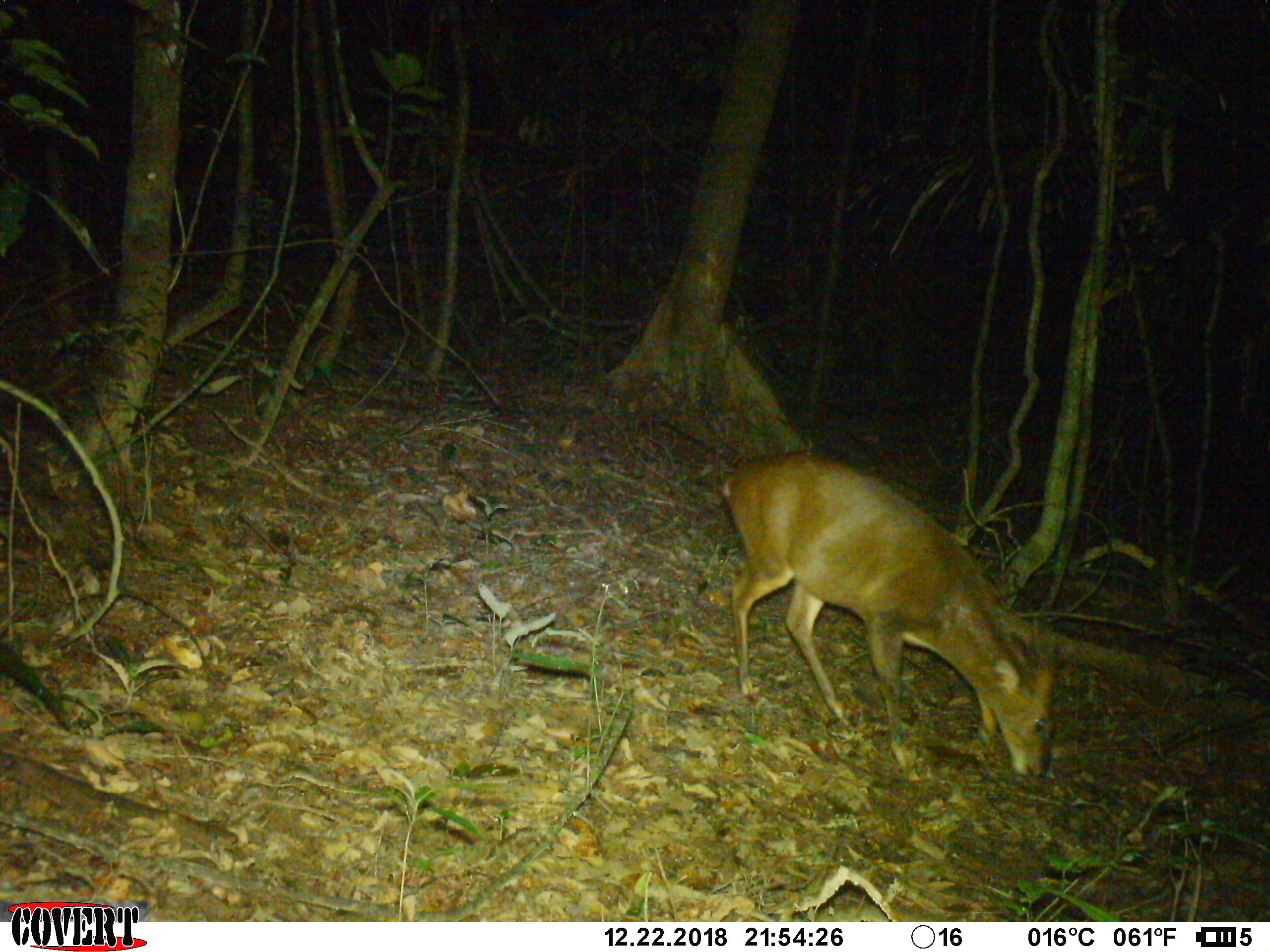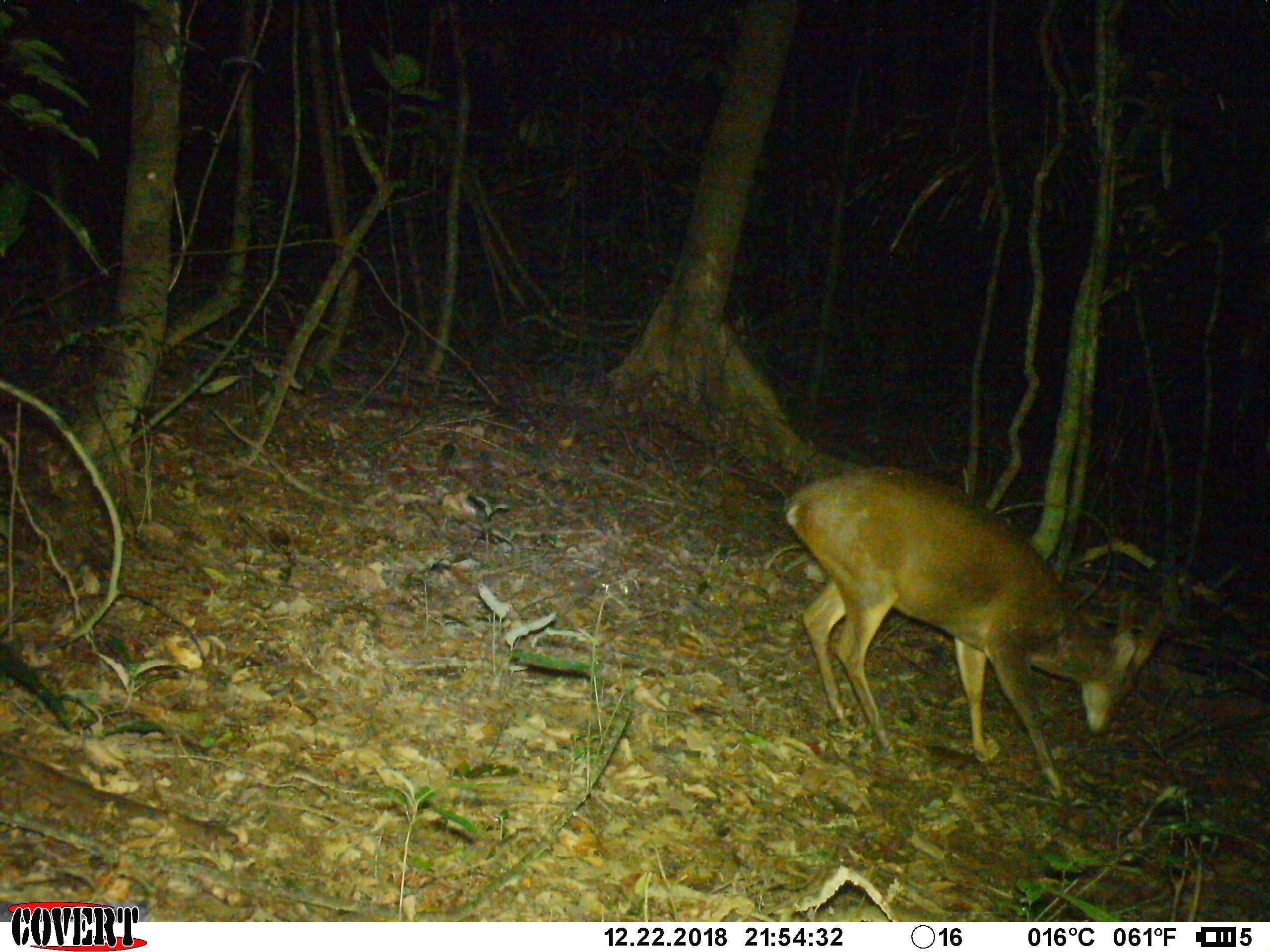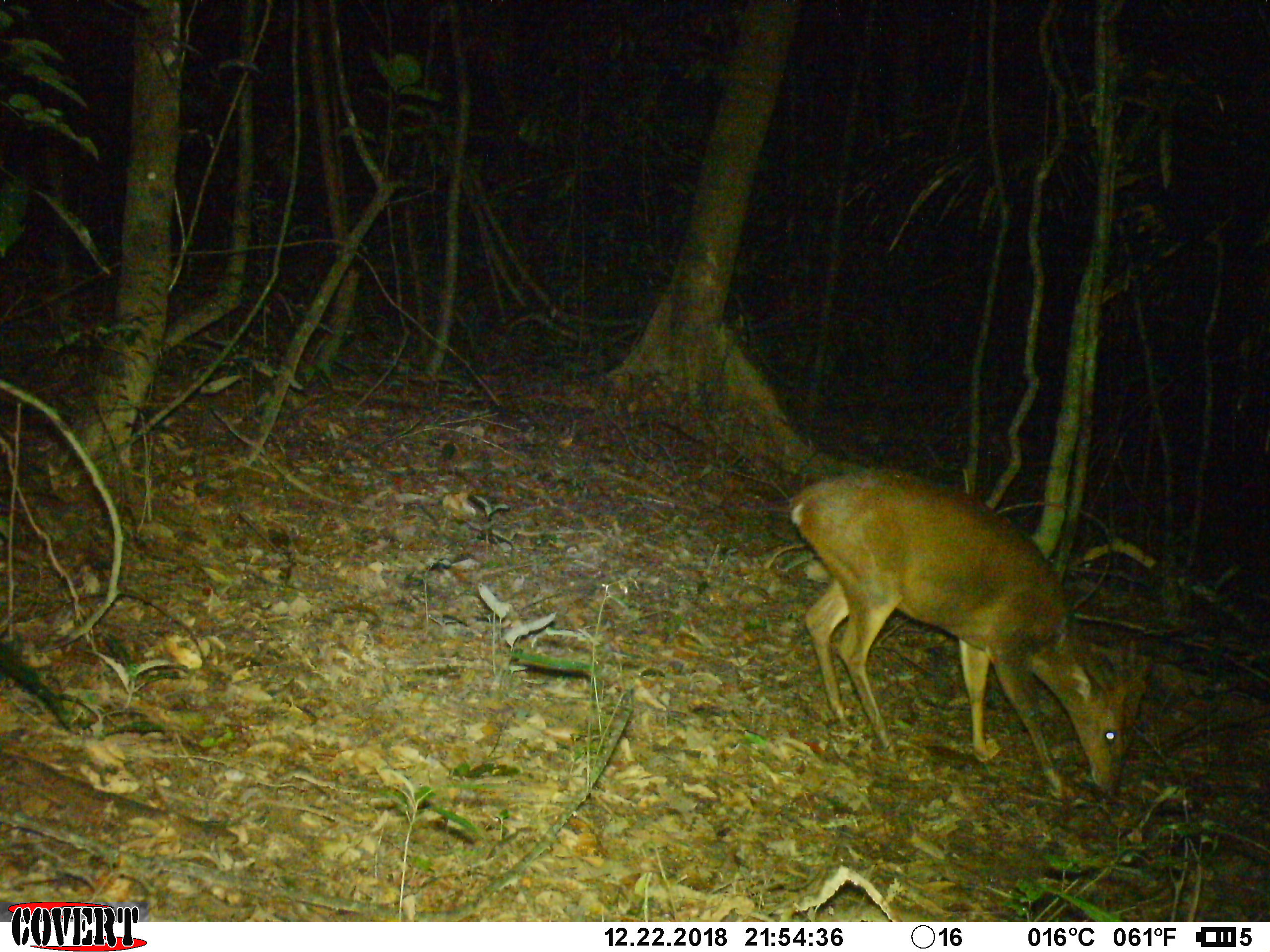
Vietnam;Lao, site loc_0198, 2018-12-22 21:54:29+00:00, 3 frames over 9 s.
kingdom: Animalia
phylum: Chordata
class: Mammalia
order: Artiodactyla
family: Cervidae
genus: Muntiacus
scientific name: Muntiacus vuquangensis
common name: large-antlered muntjac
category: large antlered muntjac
Large antlered muntjac (large-antlered muntjac) (Muntiacus vuquangensis). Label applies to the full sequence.